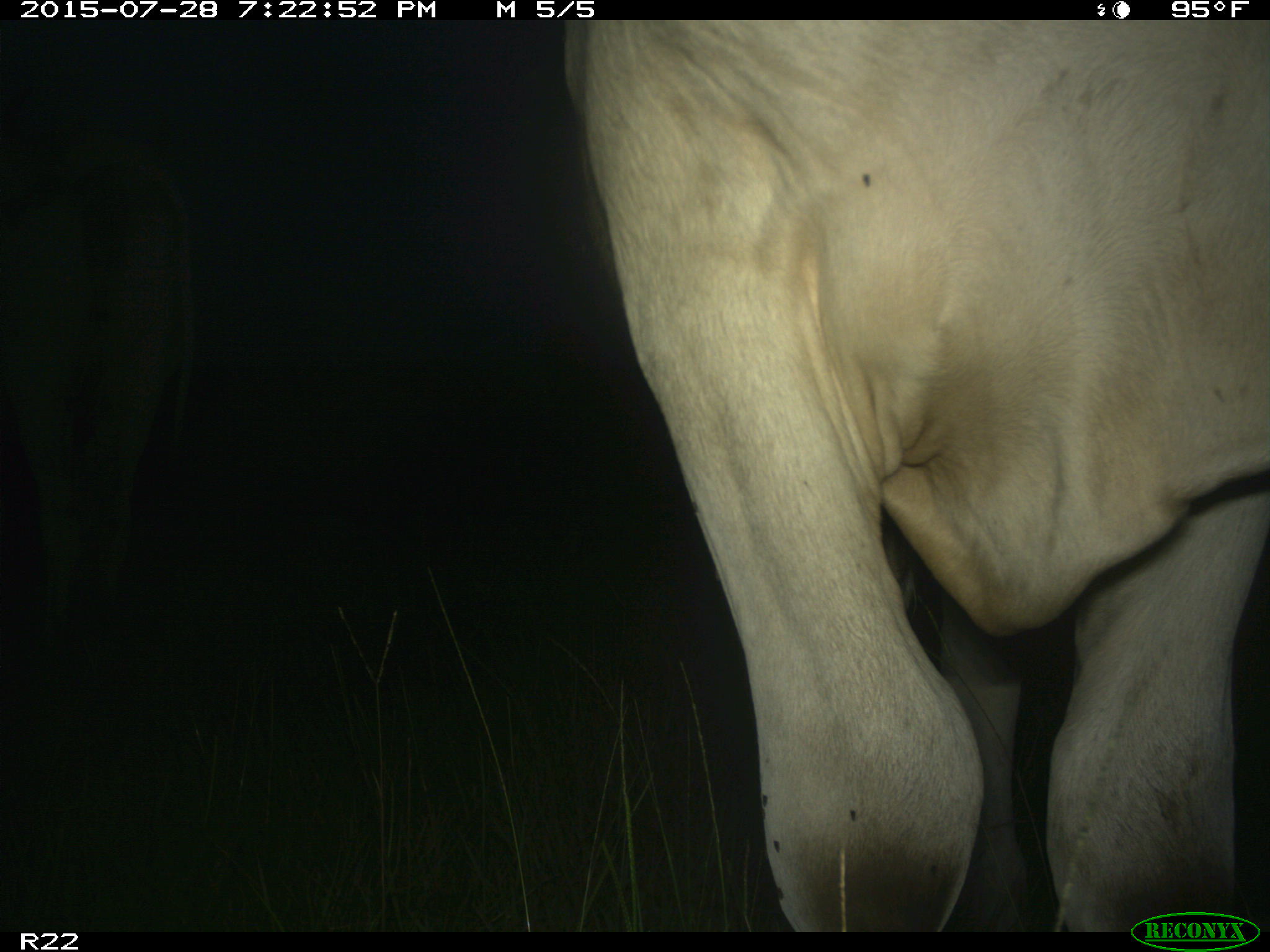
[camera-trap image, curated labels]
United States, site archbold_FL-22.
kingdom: Animalia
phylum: Chordata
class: Mammalia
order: Artiodactyla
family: Bovidae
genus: Bos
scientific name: Bos taurus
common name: domestic cow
Bos taurus (domestic cow).